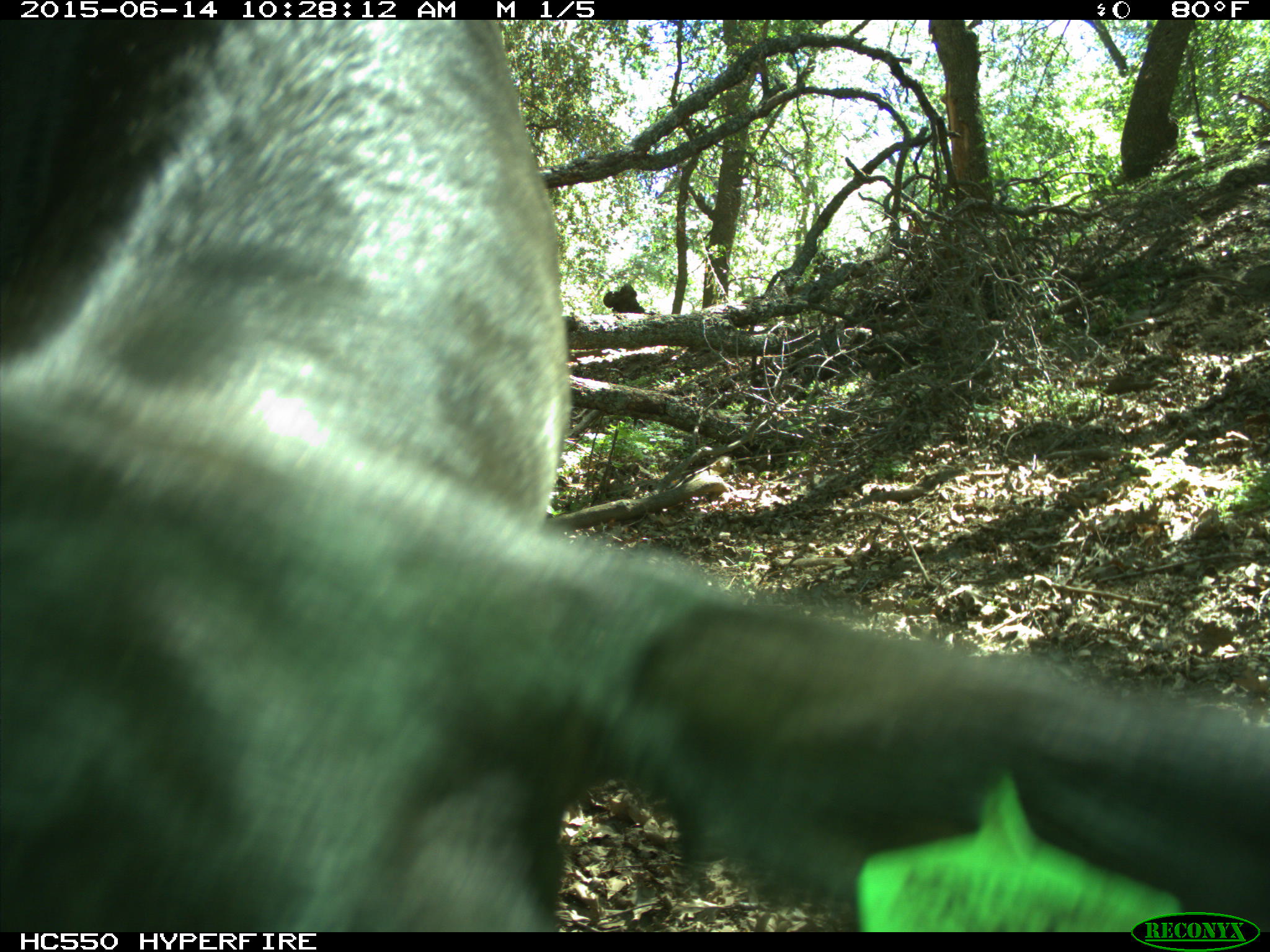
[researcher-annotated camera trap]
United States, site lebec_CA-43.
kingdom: Animalia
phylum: Chordata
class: Mammalia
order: Artiodactyla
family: Bovidae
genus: Bos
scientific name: Bos taurus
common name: domestic cow